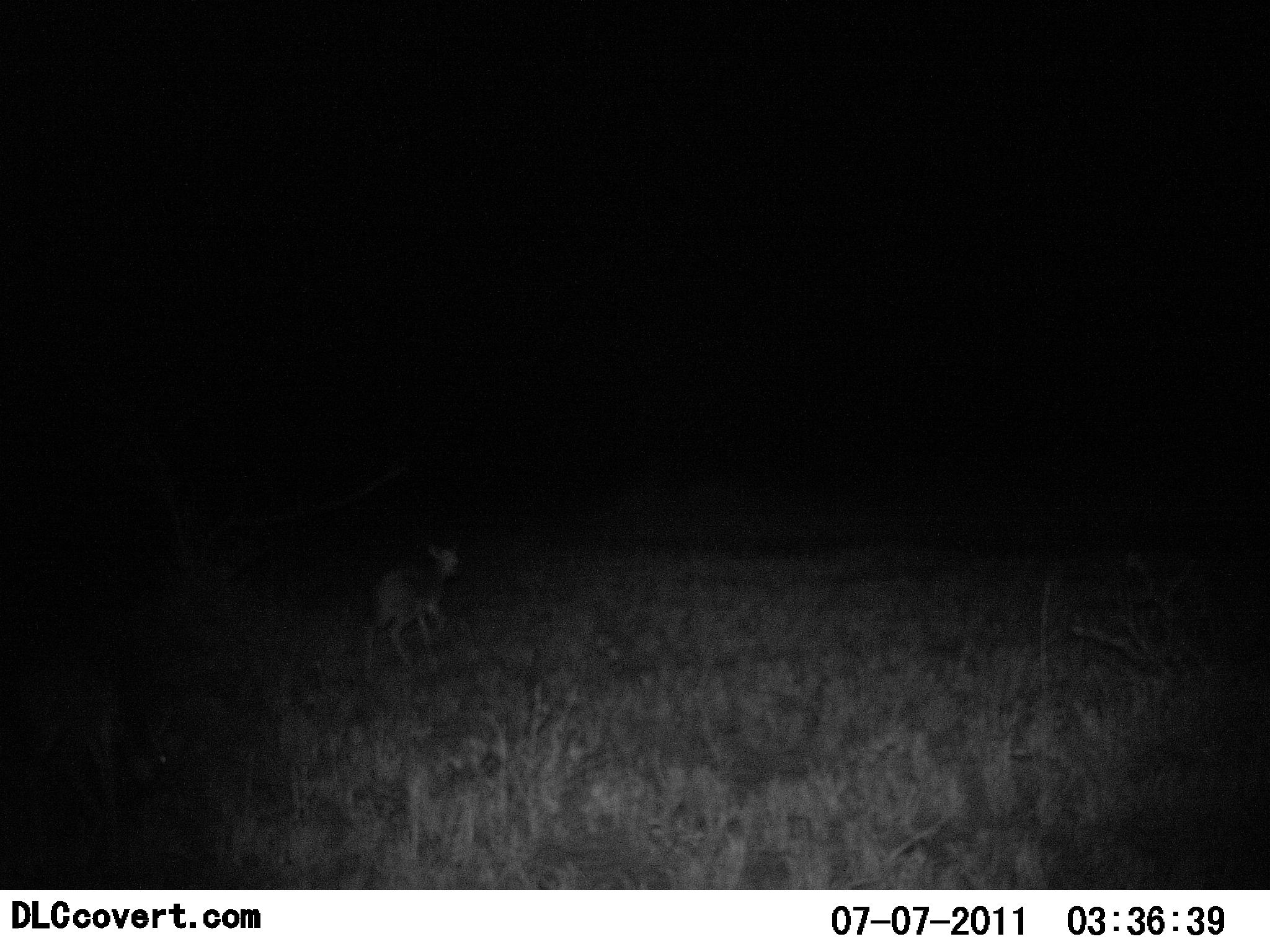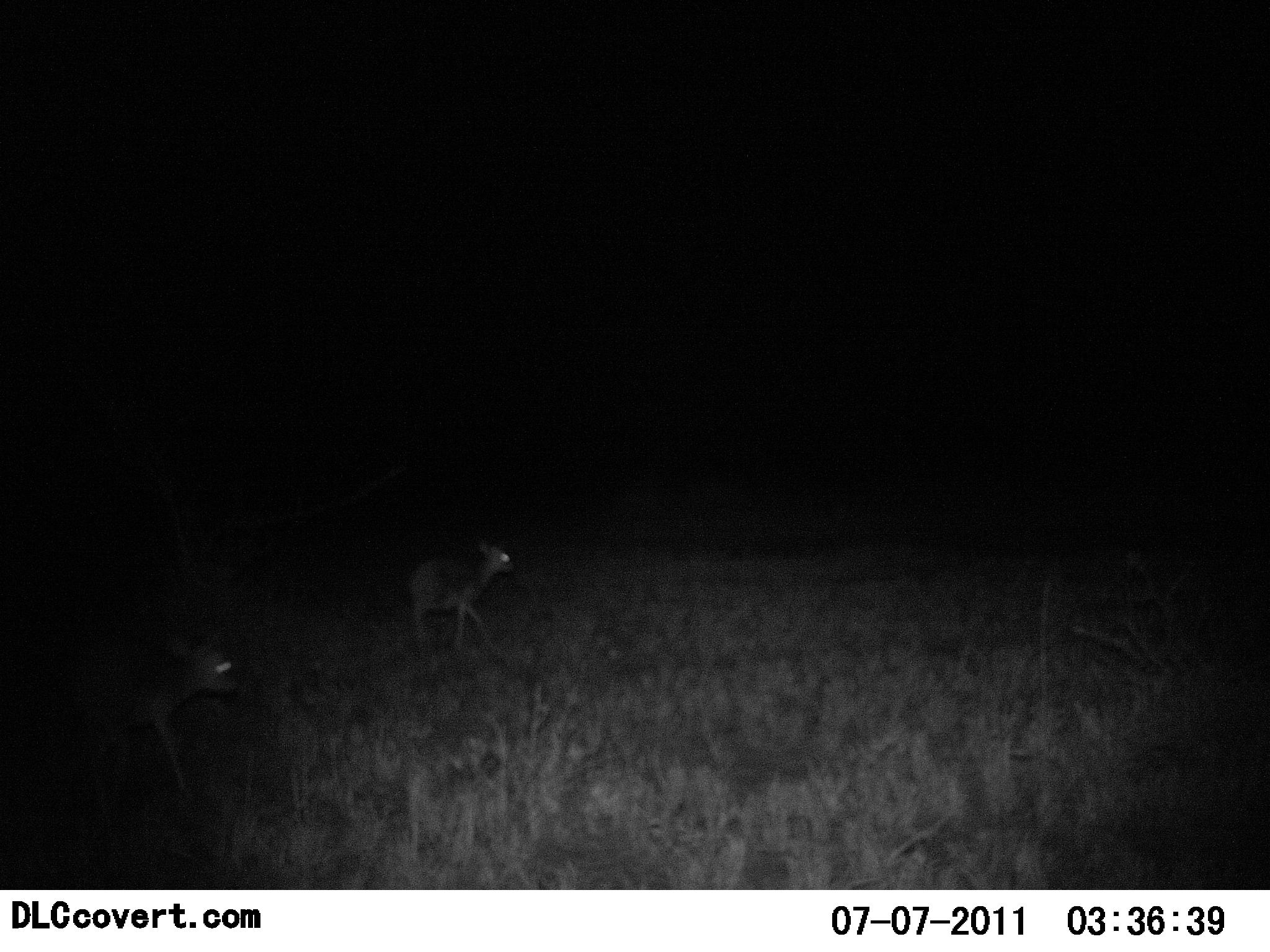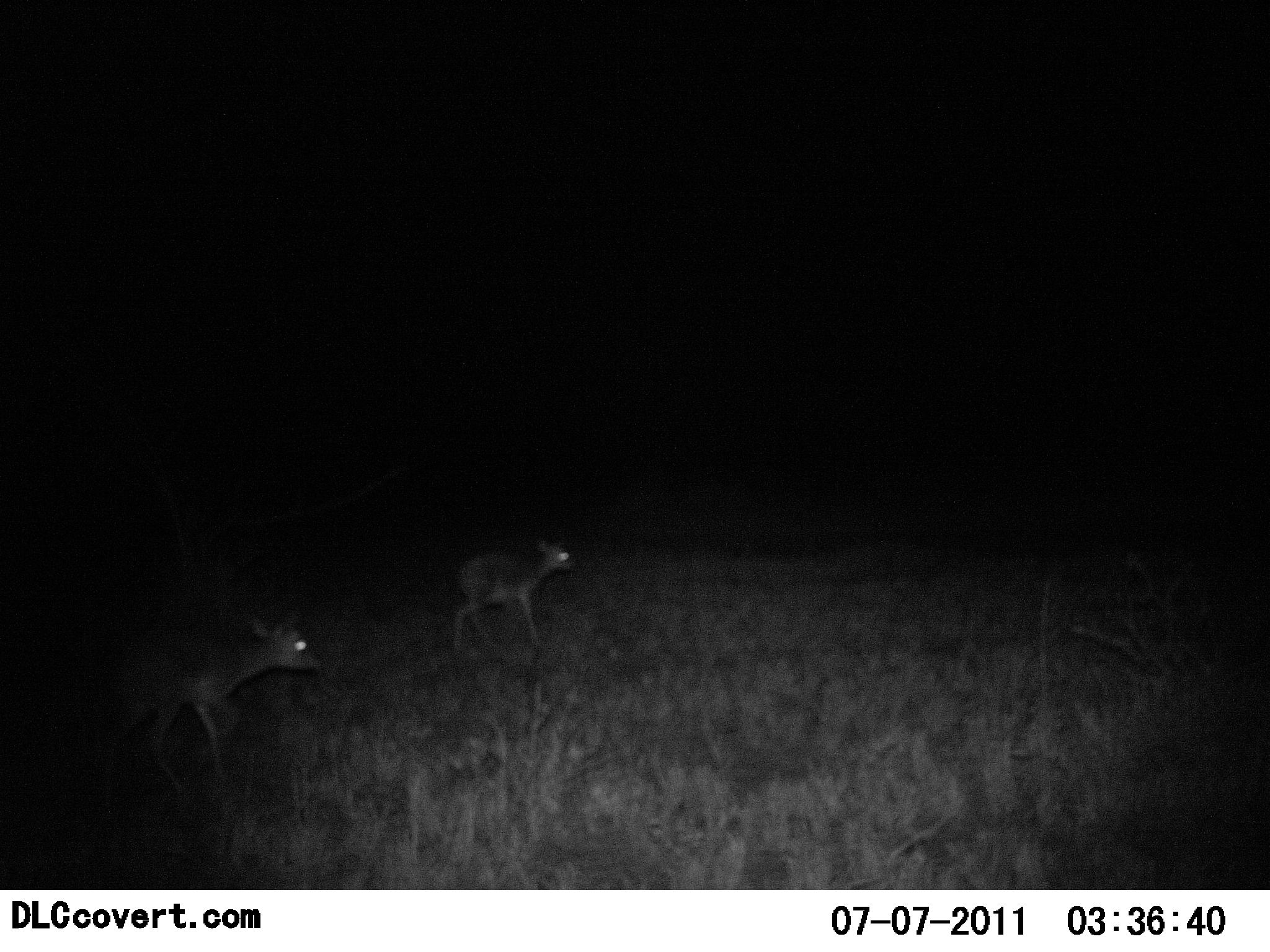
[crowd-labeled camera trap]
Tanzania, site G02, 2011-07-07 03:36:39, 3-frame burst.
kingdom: Animalia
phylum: Chordata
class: Mammalia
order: Artiodactyla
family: Bovidae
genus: Madoqua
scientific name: Madoqua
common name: dikdik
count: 2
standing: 0%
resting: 0%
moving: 100%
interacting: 0%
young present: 10%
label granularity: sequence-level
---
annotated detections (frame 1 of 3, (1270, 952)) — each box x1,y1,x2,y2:
animal: 17,666,180,826; 362,544,460,675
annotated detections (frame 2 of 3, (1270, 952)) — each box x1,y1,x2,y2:
animal: 58,634,248,813; 410,540,517,668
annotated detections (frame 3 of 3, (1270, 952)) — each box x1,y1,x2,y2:
animal: 82,613,328,820; 446,539,576,663